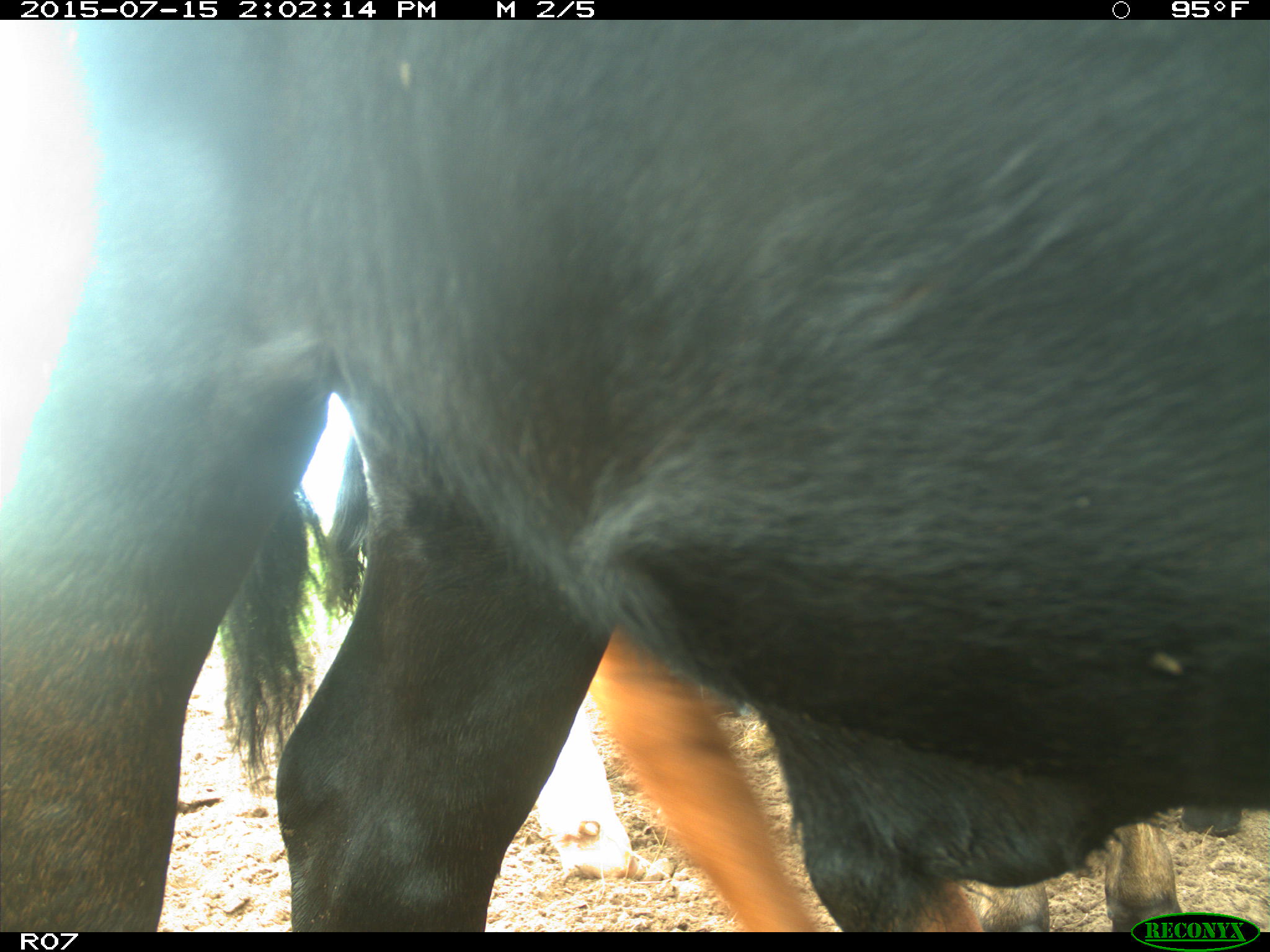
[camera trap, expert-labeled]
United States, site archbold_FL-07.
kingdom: Animalia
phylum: Chordata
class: Mammalia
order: Artiodactyla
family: Bovidae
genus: Bos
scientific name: Bos taurus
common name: domestic cow